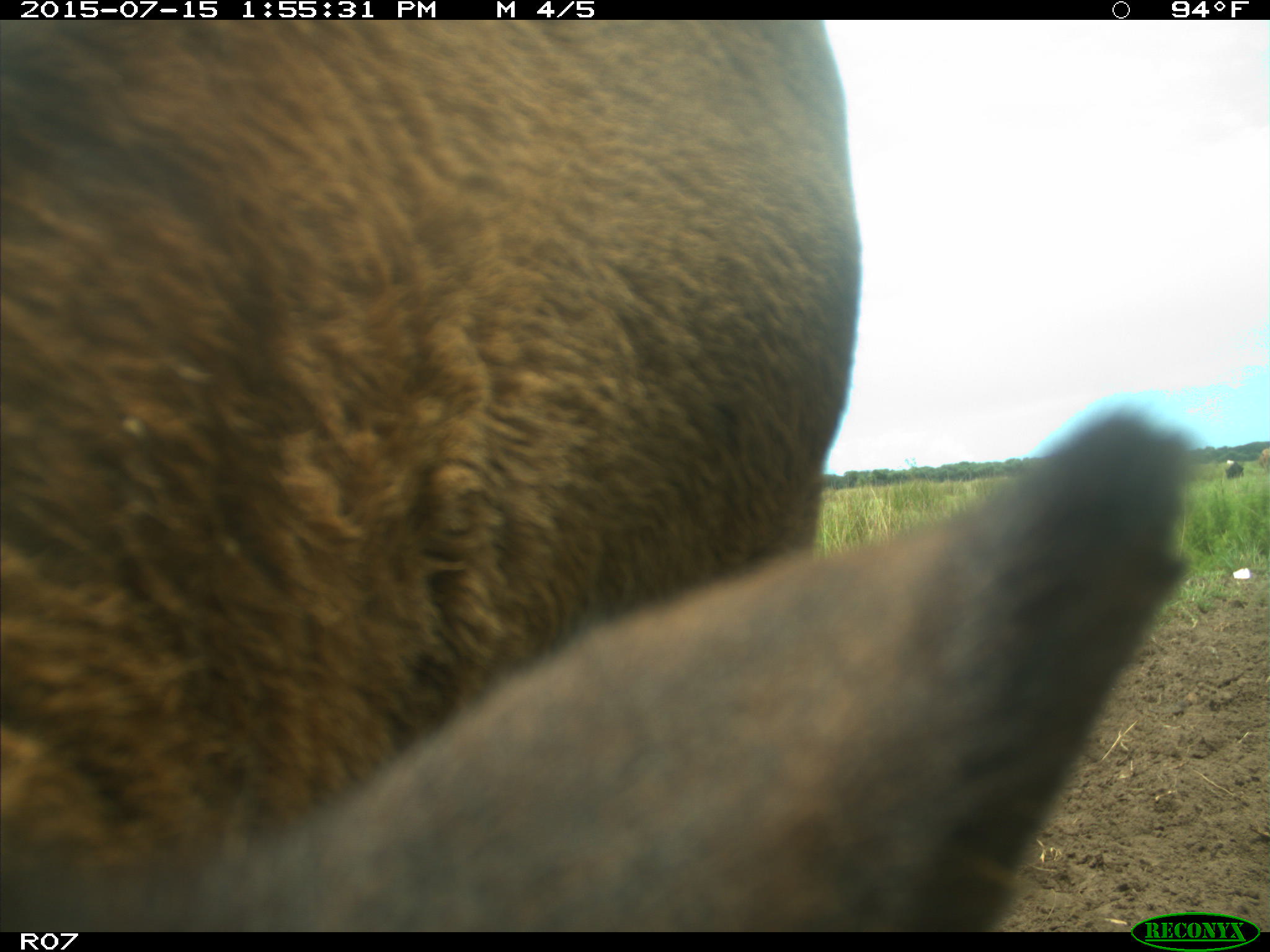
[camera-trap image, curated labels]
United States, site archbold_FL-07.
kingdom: Animalia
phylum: Chordata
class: Mammalia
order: Artiodactyla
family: Bovidae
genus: Bos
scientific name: Bos taurus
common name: domestic cow